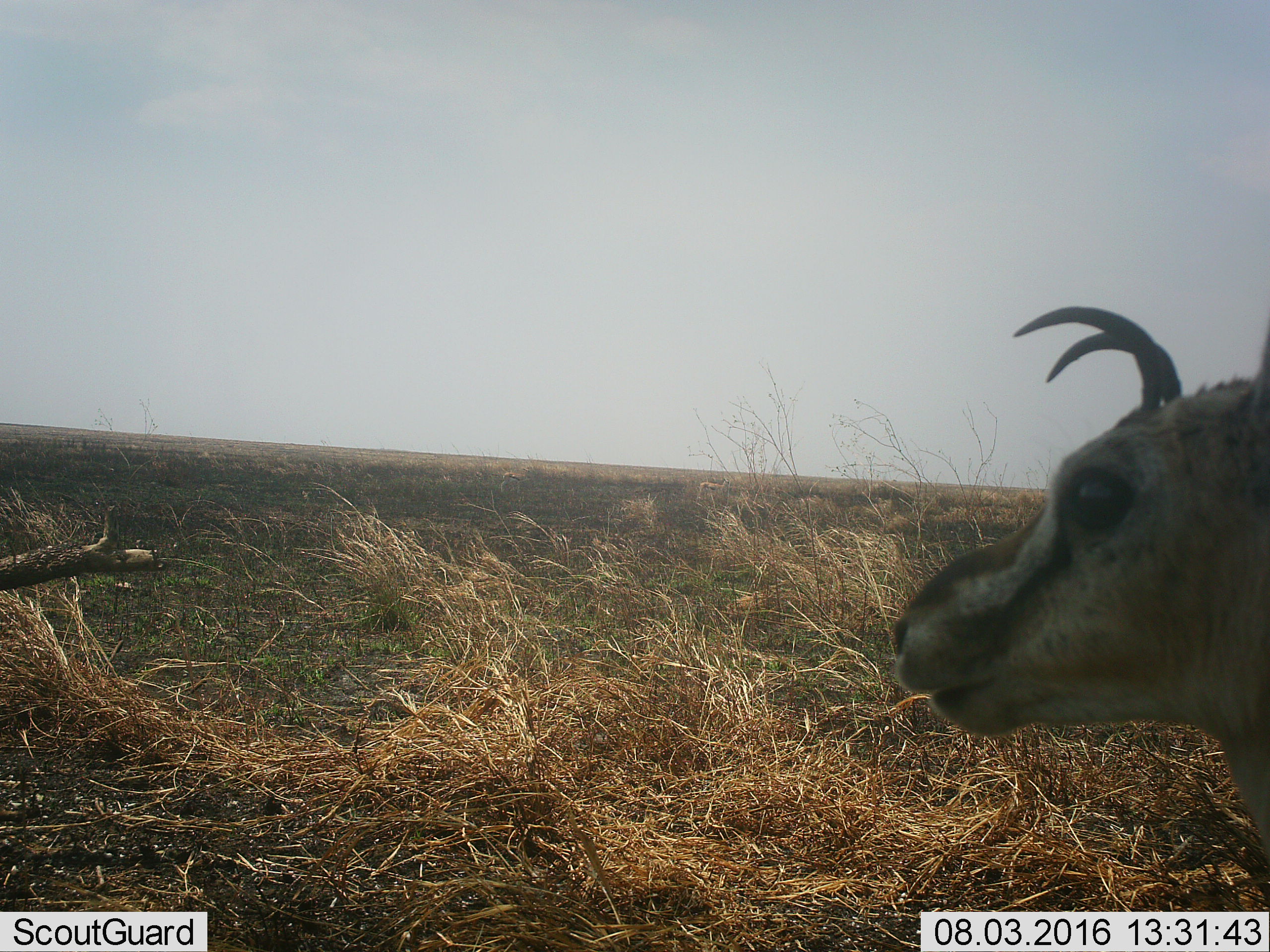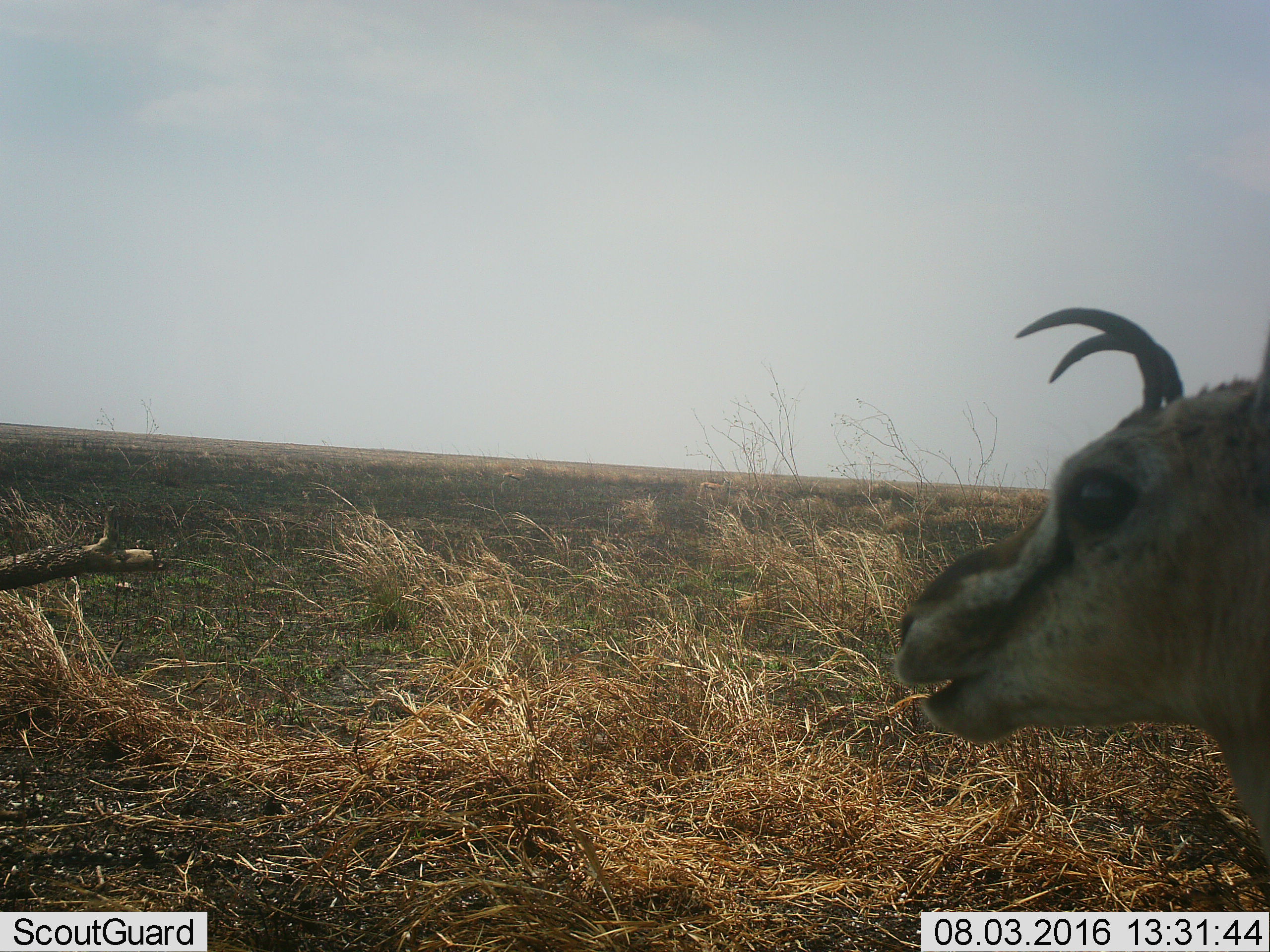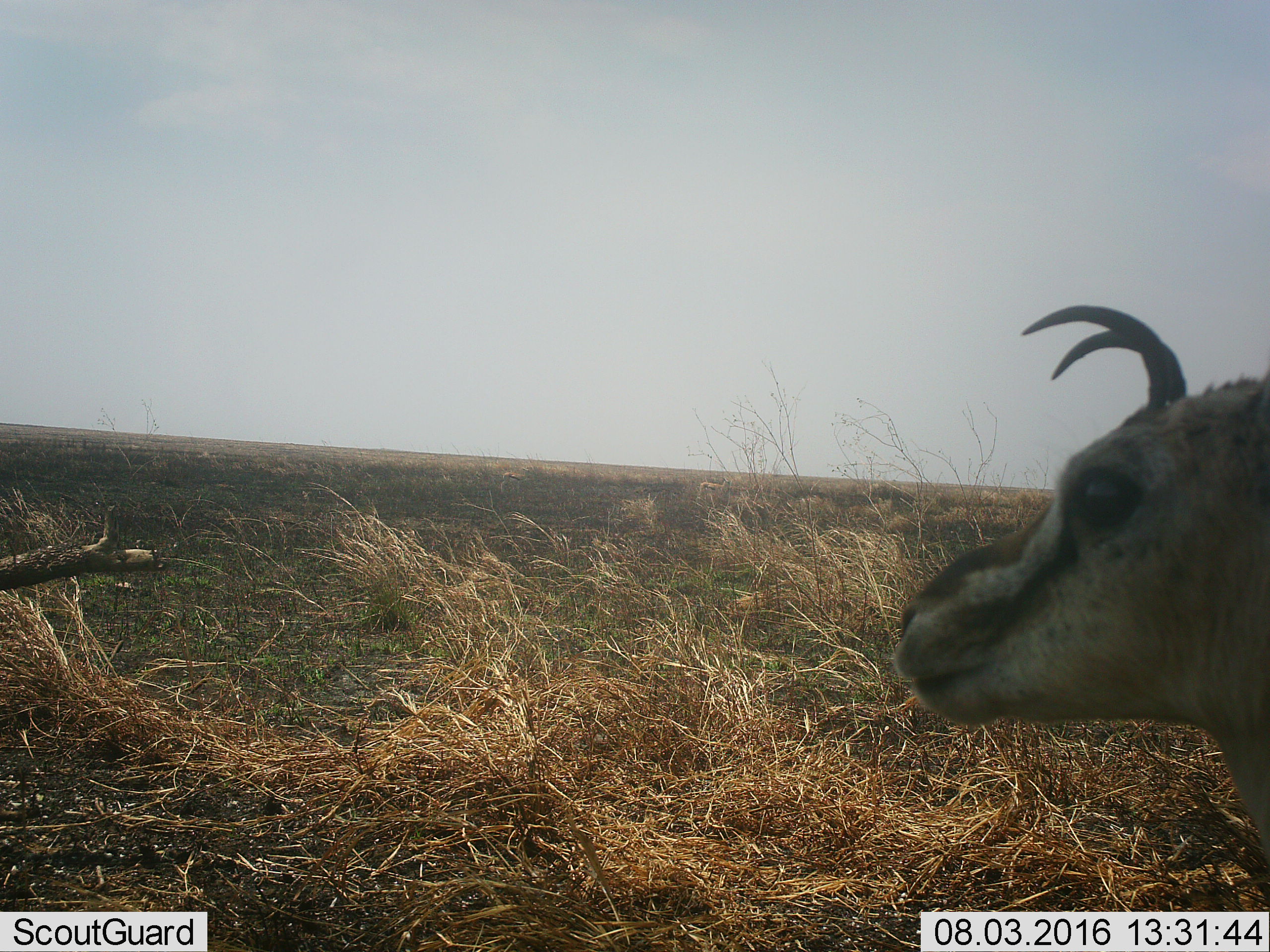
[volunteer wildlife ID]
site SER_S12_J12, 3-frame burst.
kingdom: Animalia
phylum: Chordata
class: Mammalia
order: Artiodactyla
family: Bovidae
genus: Eudorcas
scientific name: Eudorcas thomsonii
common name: thomson's gazelle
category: gazellethomsons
Gazellethomsons (thomson's gazelle) (Eudorcas thomsonii), count 1. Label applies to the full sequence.